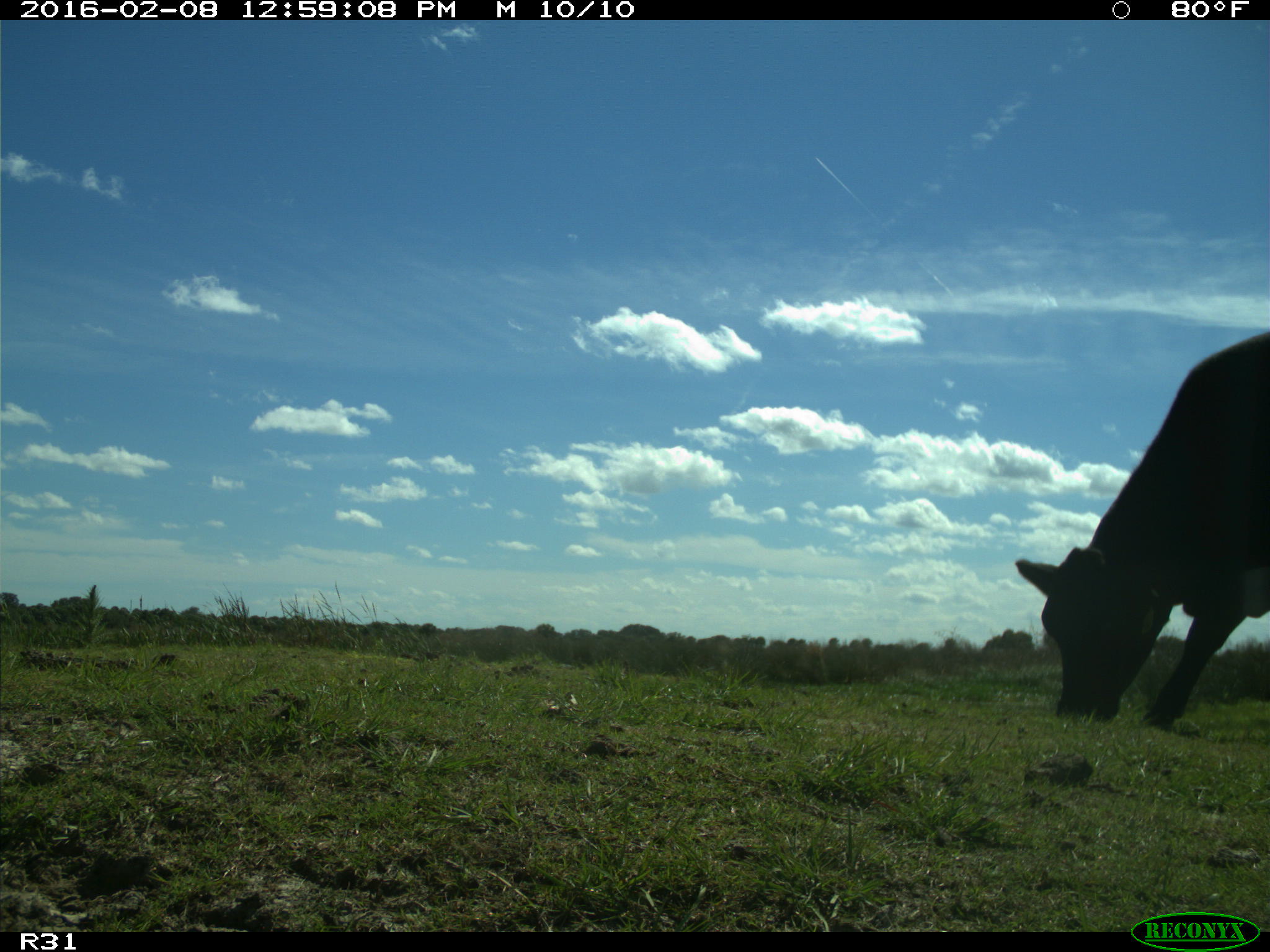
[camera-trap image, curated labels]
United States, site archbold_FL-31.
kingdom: Animalia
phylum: Chordata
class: Mammalia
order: Artiodactyla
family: Bovidae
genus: Bos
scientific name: Bos taurus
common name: domestic cow